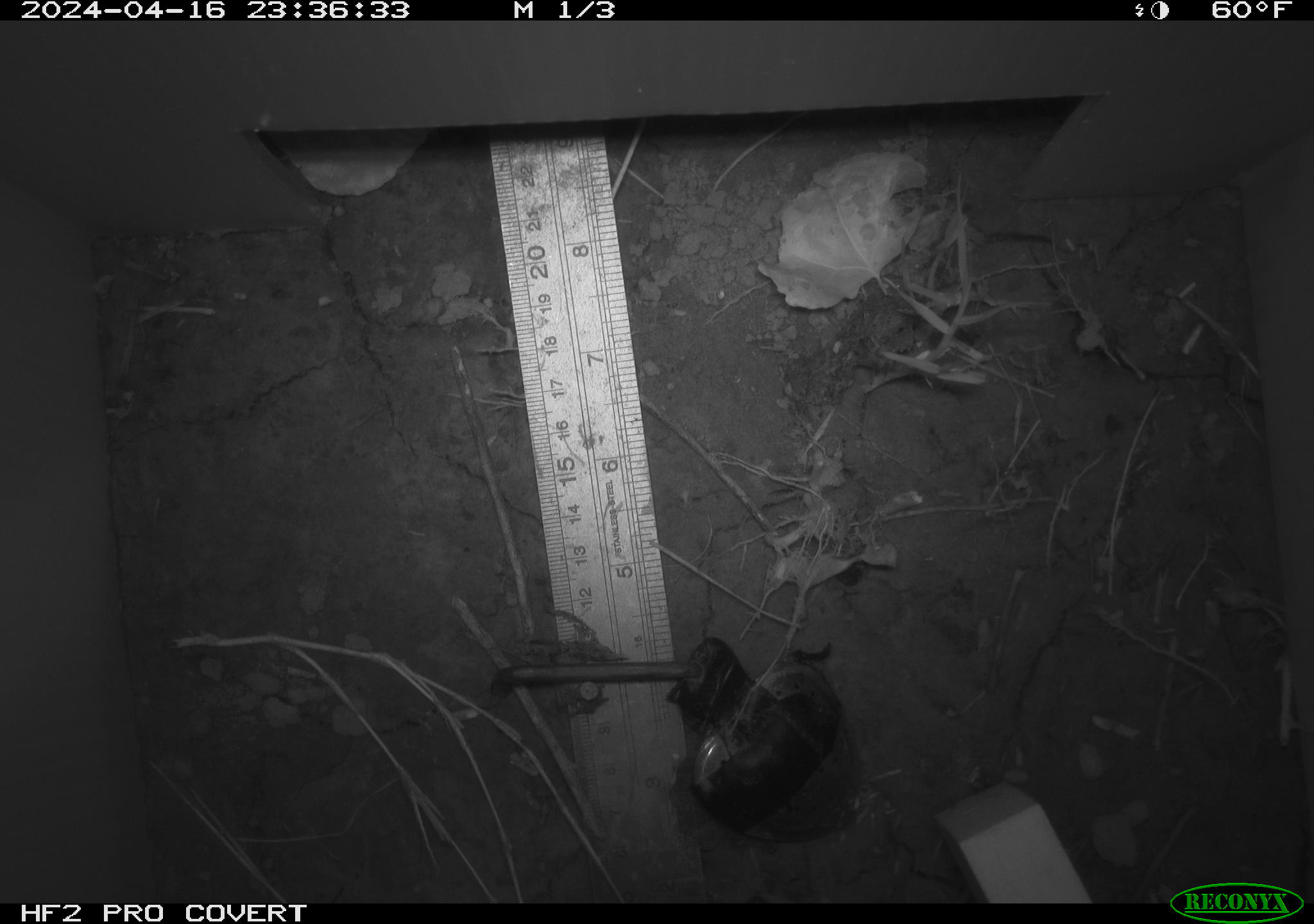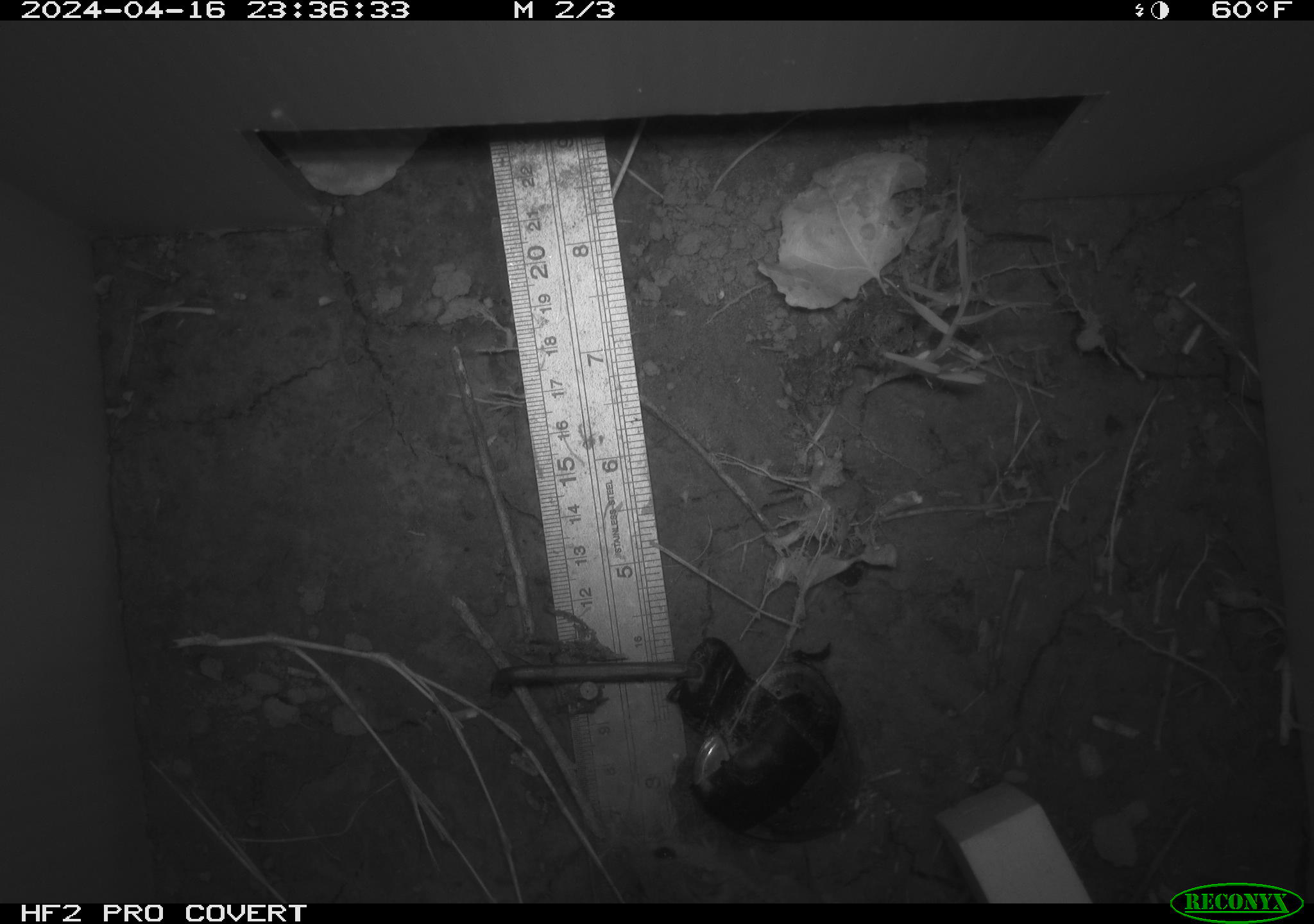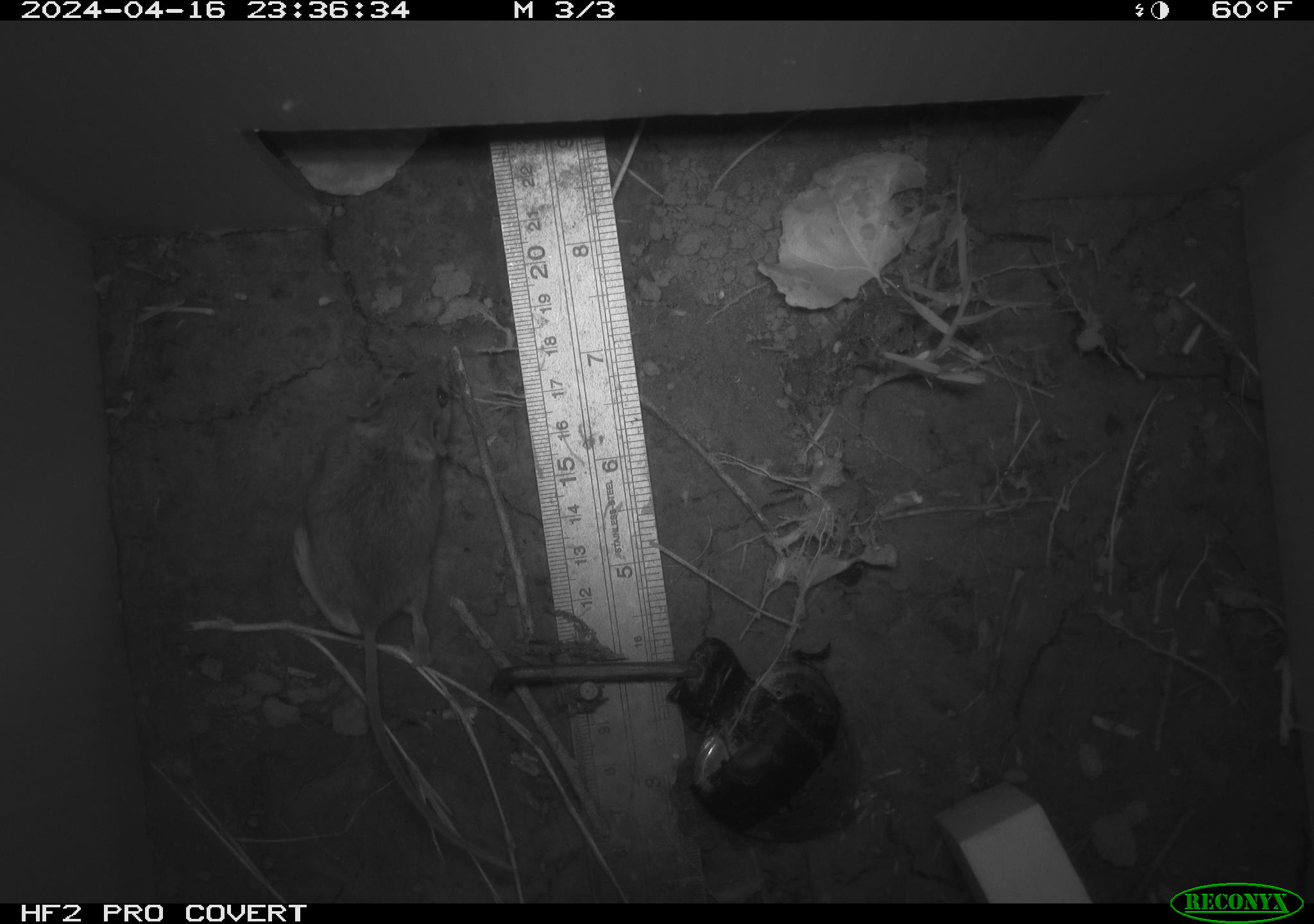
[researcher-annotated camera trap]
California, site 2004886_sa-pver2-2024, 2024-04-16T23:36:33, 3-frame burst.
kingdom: Animalia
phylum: Chordata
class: Mammalia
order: Rodentia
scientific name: Rodentia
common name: mouse species